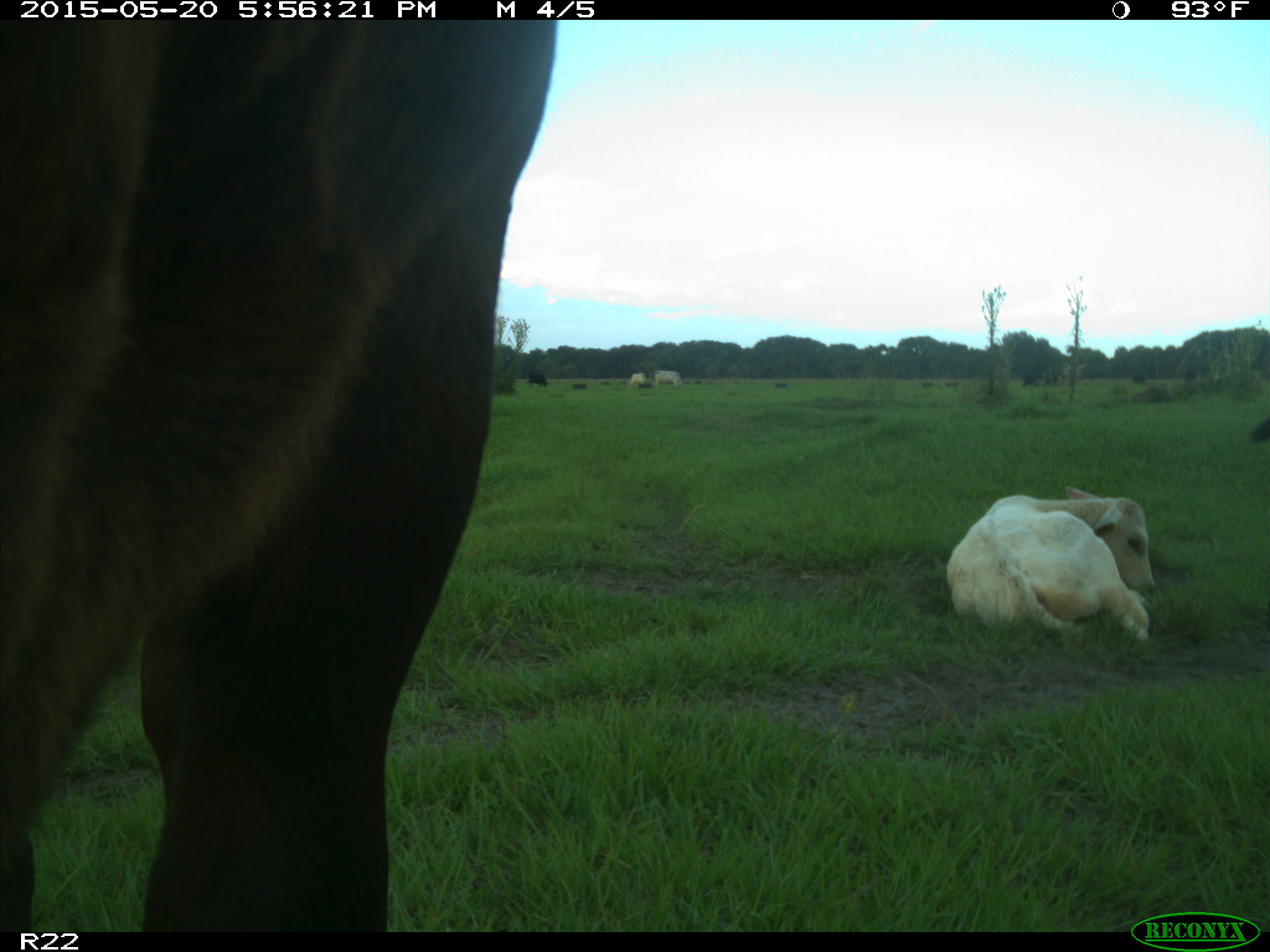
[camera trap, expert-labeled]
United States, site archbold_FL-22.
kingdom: Animalia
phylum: Chordata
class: Mammalia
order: Artiodactyla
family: Bovidae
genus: Bos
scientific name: Bos taurus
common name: domestic cow